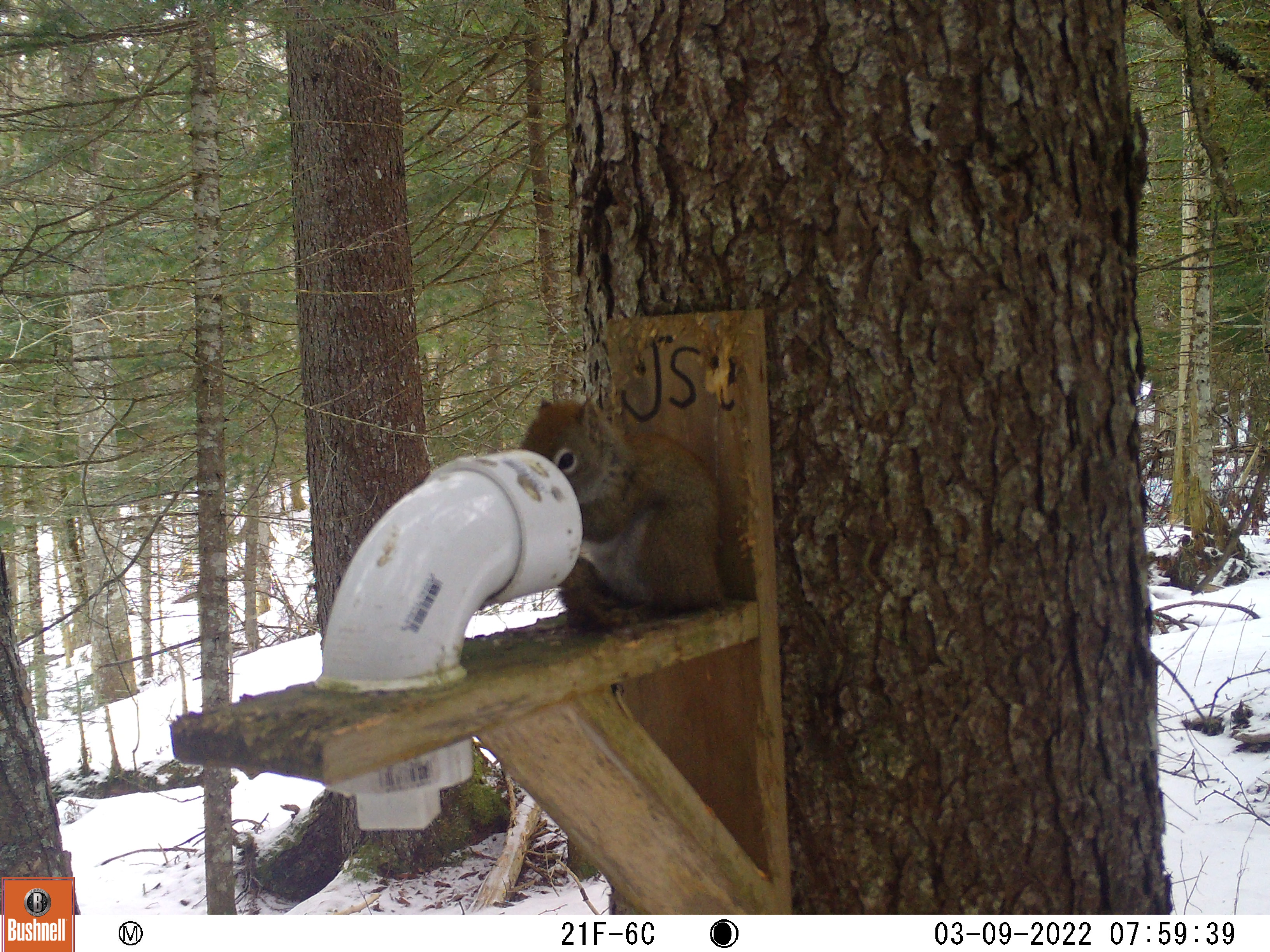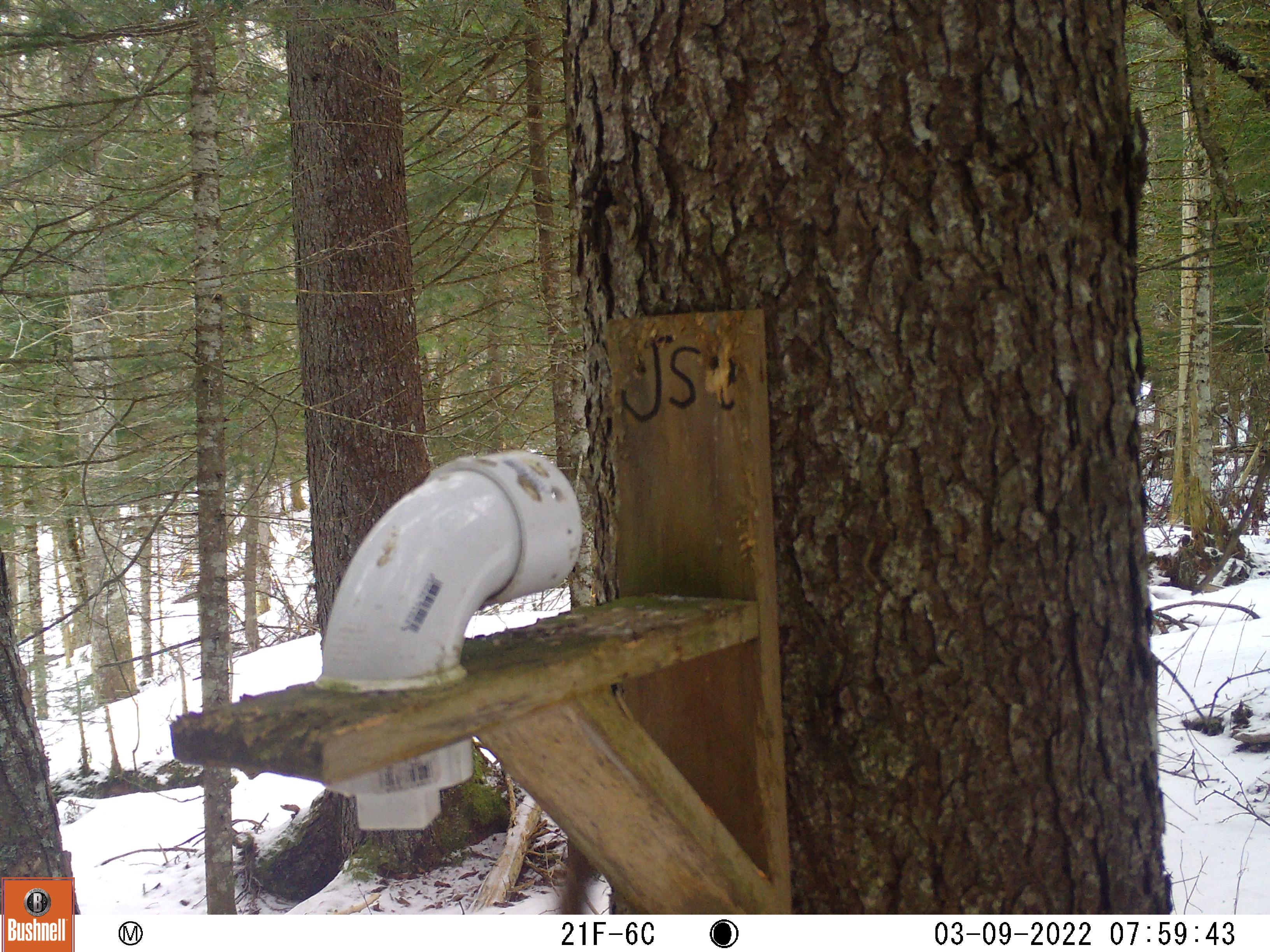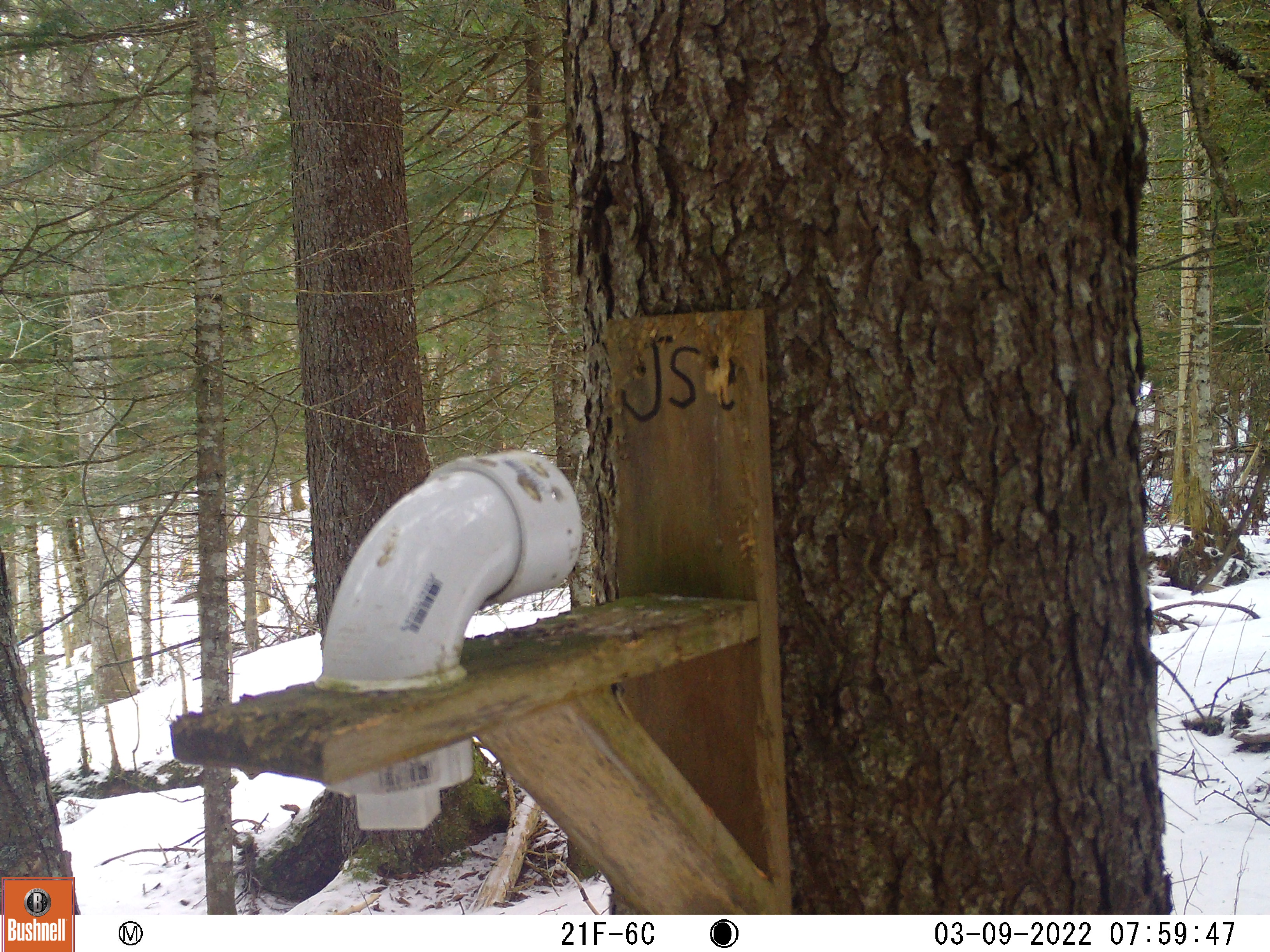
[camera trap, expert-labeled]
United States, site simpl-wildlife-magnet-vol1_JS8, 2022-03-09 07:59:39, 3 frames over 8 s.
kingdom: Animalia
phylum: Chordata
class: Mammalia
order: Rodentia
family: Sciuridae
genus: Tamiasciurus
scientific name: Tamiasciurus hudsonicus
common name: red squirrel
Red squirrel (Tamiasciurus hudsonicus).